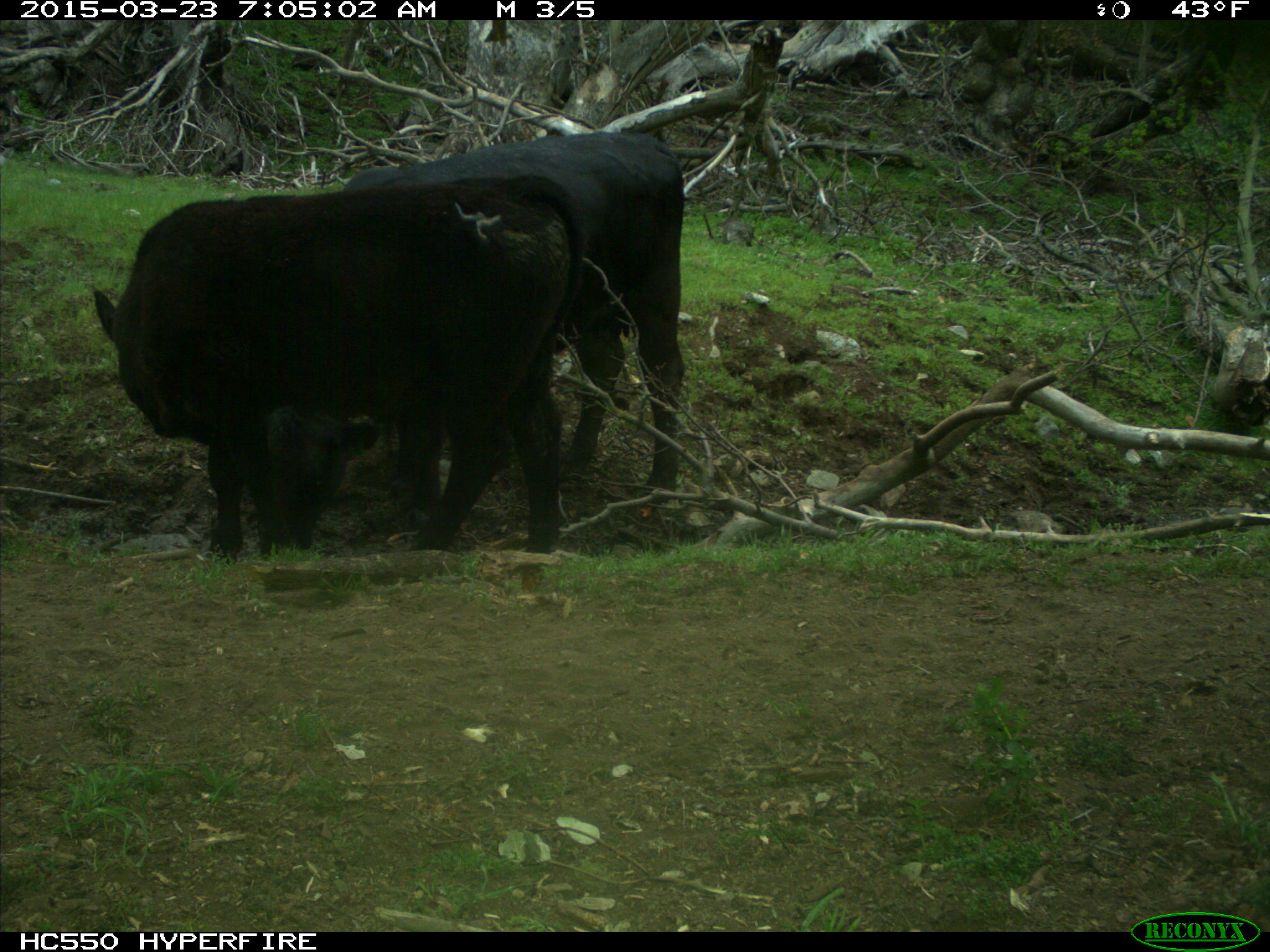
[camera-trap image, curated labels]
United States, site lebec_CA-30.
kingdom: Animalia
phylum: Chordata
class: Mammalia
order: Artiodactyla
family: Bovidae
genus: Bos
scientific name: Bos taurus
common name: domestic cow